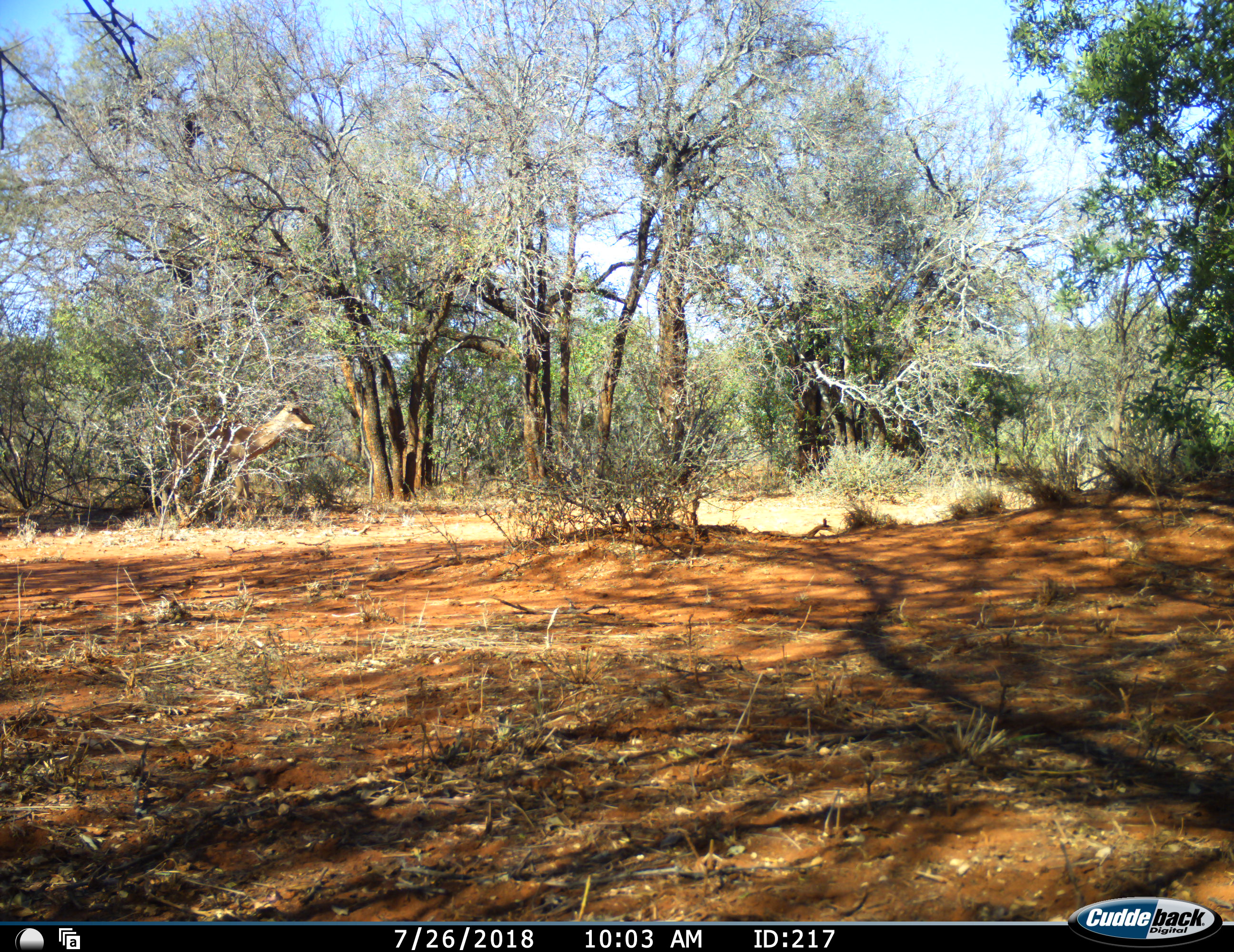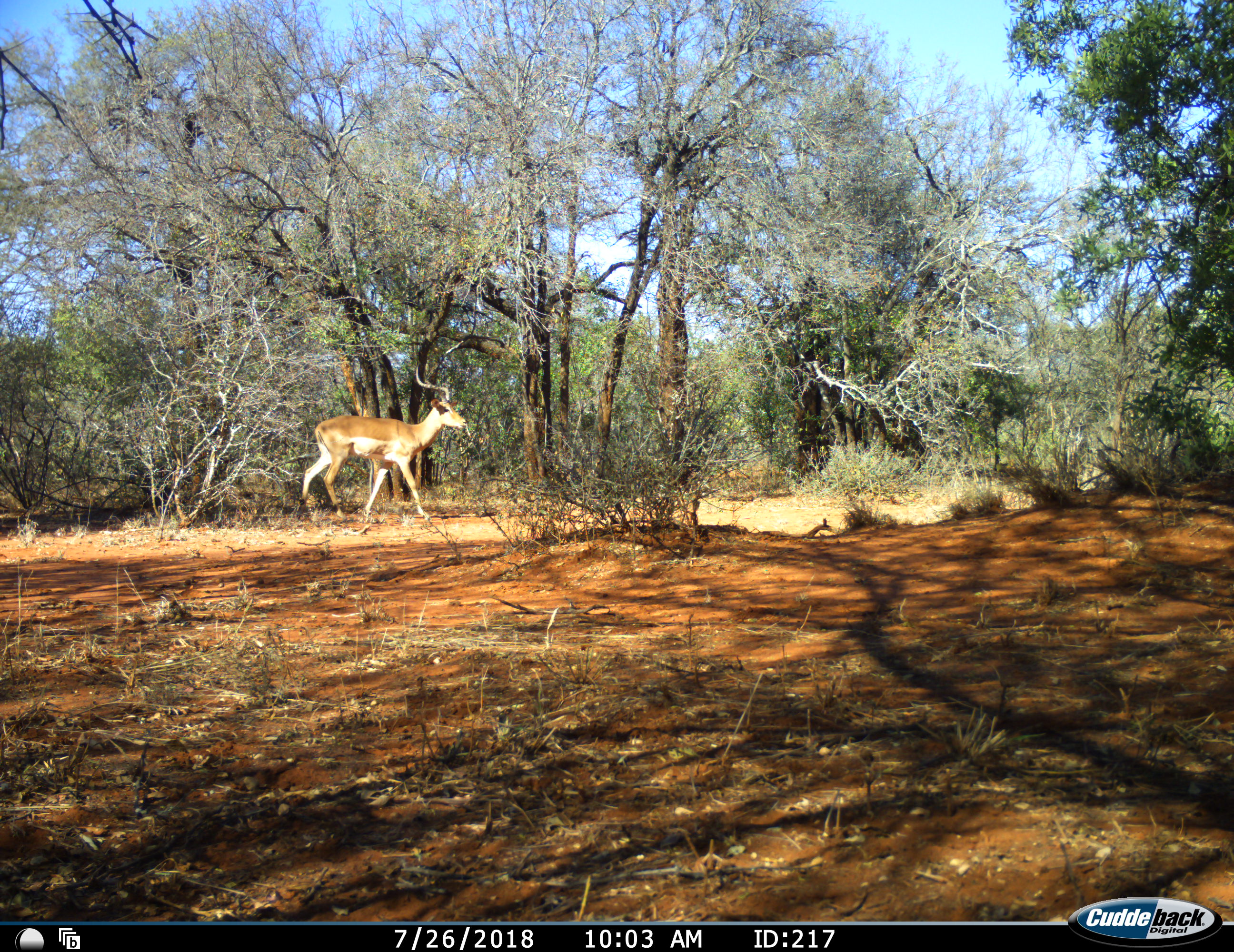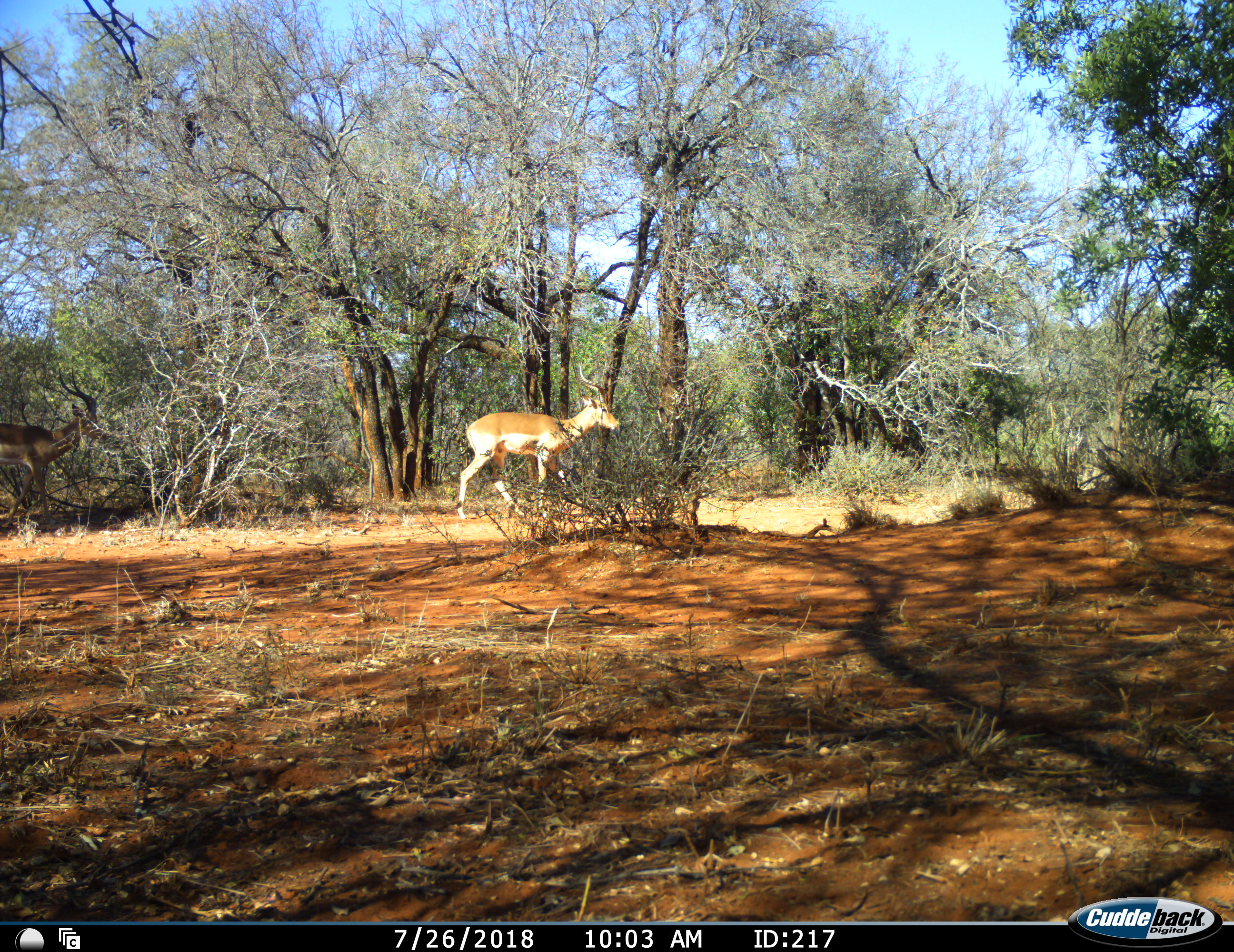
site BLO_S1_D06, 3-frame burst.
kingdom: Animalia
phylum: Chordata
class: Mammalia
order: Artiodactyla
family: Bovidae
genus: Aepyceros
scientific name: Aepyceros melampus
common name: impala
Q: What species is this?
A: Impala (Aepyceros melampus).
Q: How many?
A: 2.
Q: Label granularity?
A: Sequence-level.